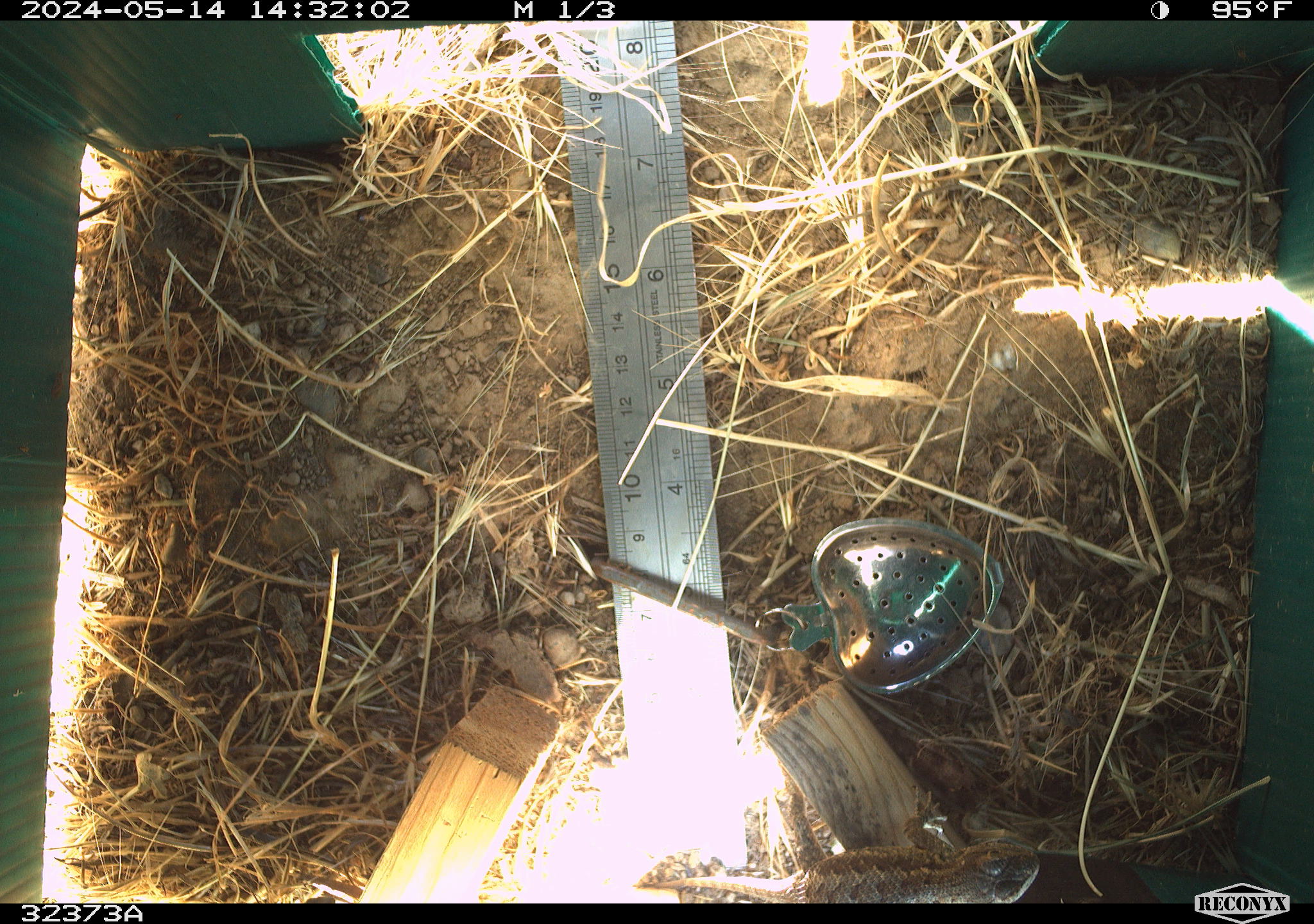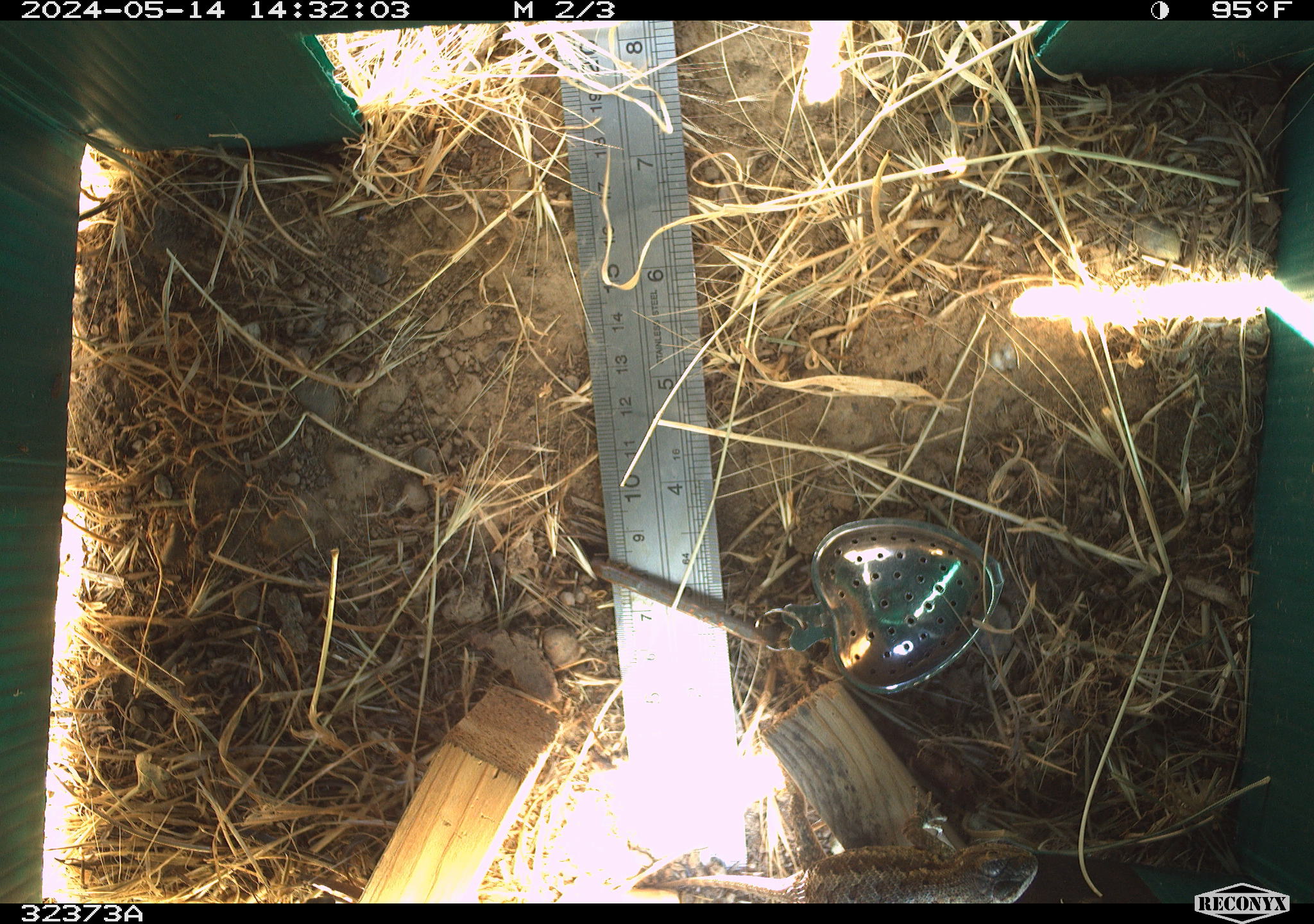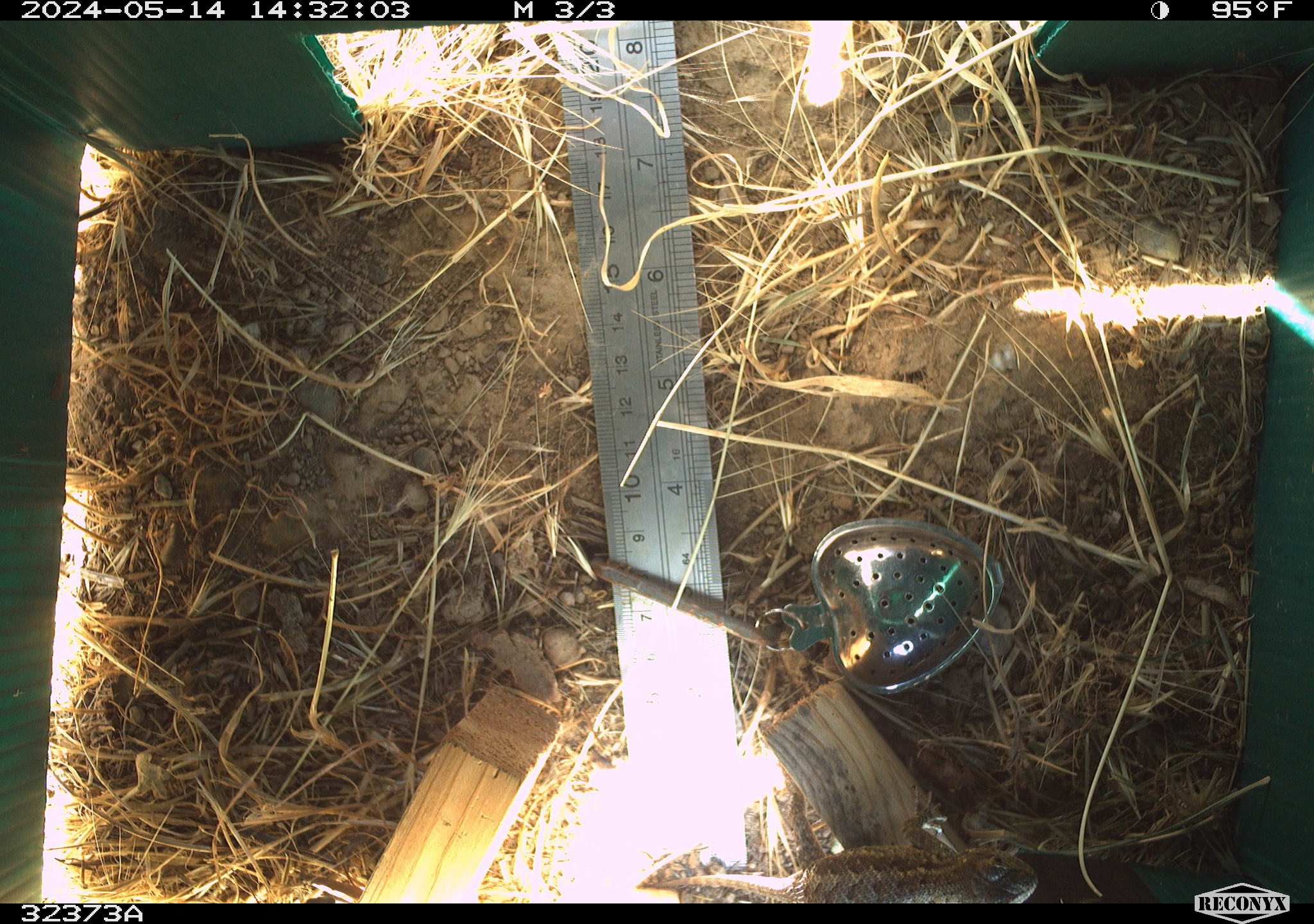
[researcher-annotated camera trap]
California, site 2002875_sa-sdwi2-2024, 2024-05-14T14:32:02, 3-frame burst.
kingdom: Animalia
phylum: Chordata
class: Reptilia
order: Squamata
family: Phrynosomatidae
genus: Sceloporus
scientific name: Sceloporus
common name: spiny lizards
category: sceloporus species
Sceloporus species (spiny lizards) (Sceloporus).